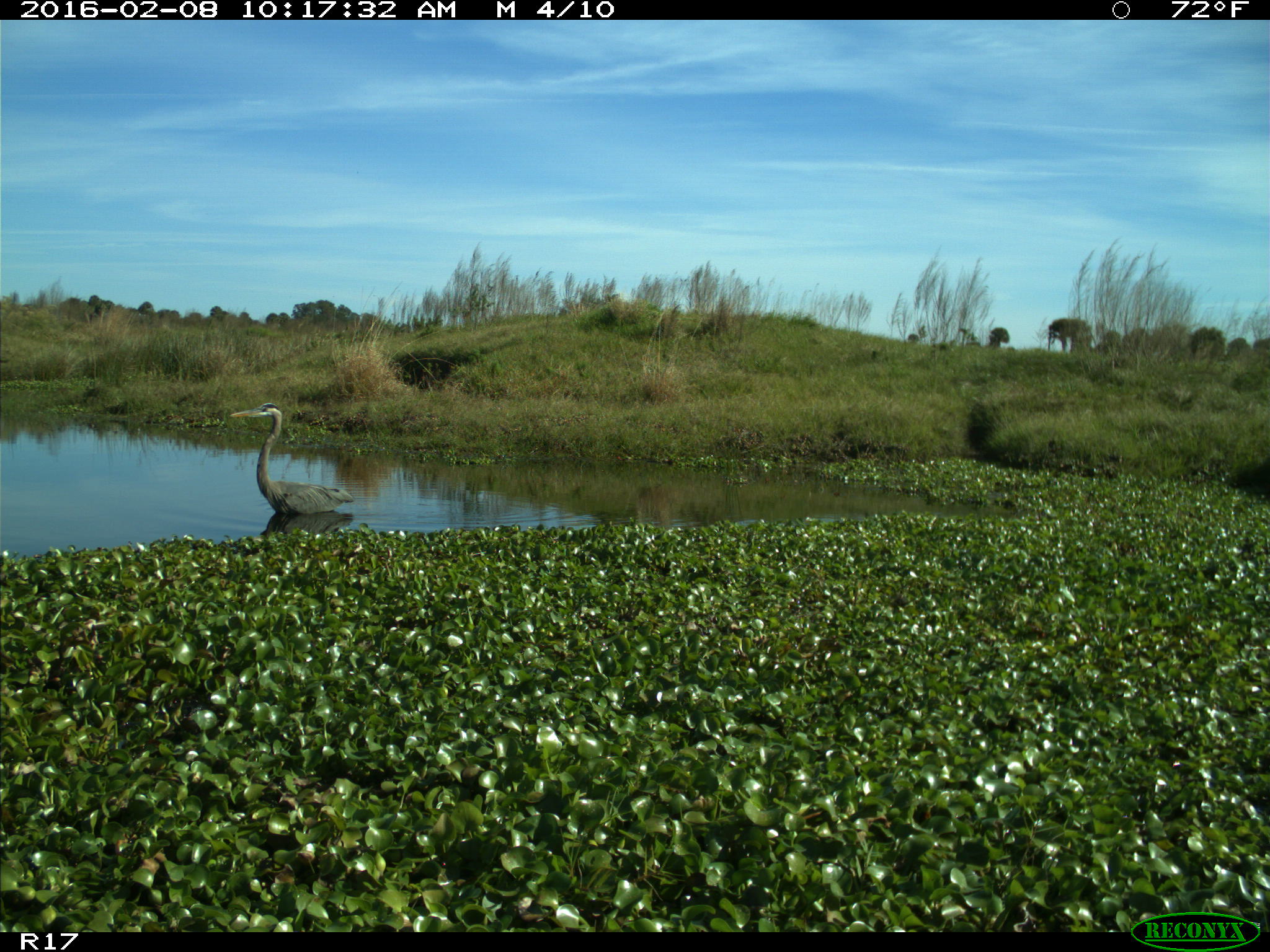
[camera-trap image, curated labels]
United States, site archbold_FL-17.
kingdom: Animalia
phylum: Chordata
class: Aves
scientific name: Aves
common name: birds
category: unidentified bird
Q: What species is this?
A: Unidentified bird (birds) (Aves).